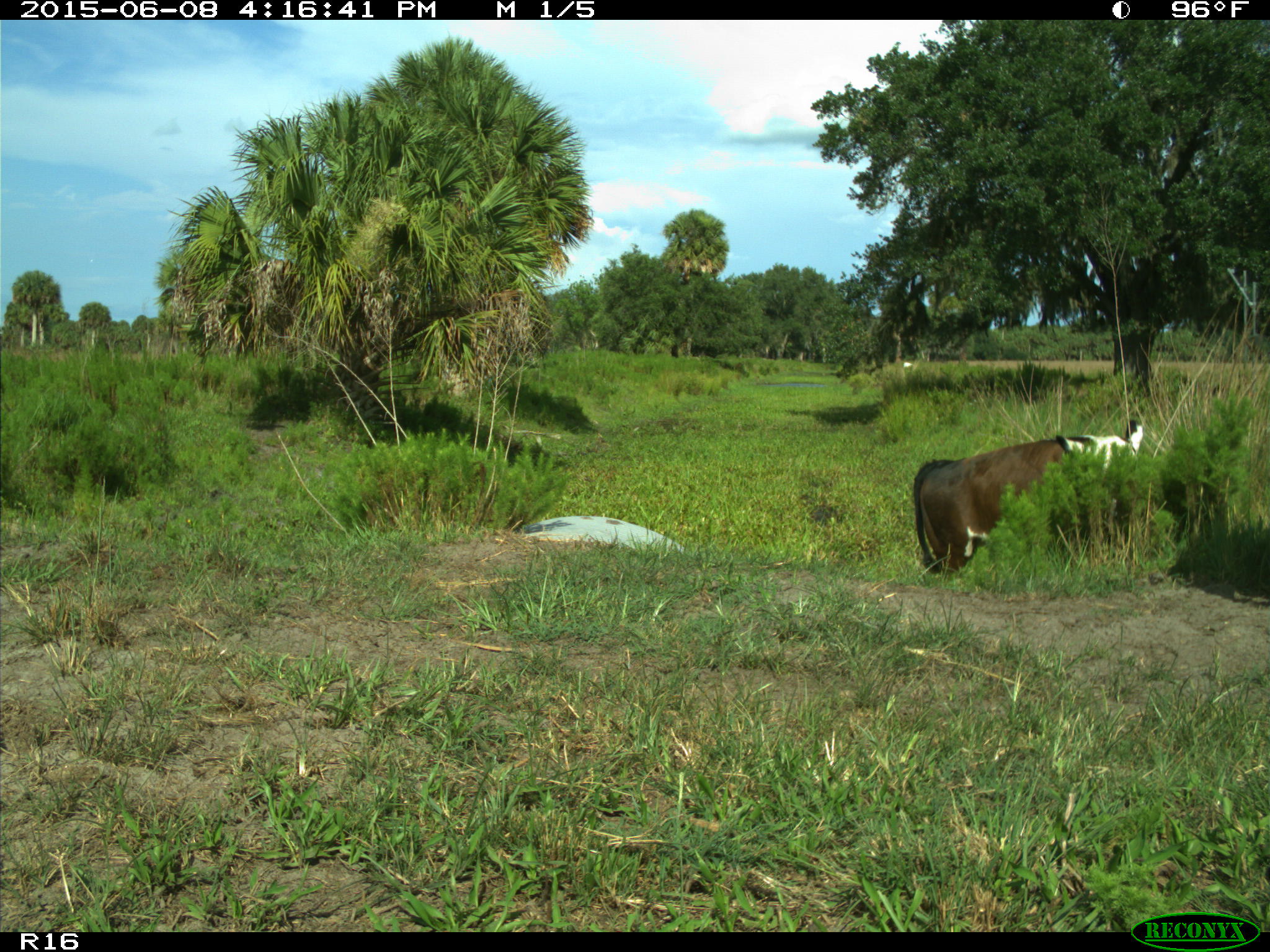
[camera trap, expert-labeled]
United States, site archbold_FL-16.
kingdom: Animalia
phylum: Chordata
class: Mammalia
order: Artiodactyla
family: Bovidae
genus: Bos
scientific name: Bos taurus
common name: domestic cow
Bos taurus (domestic cow).